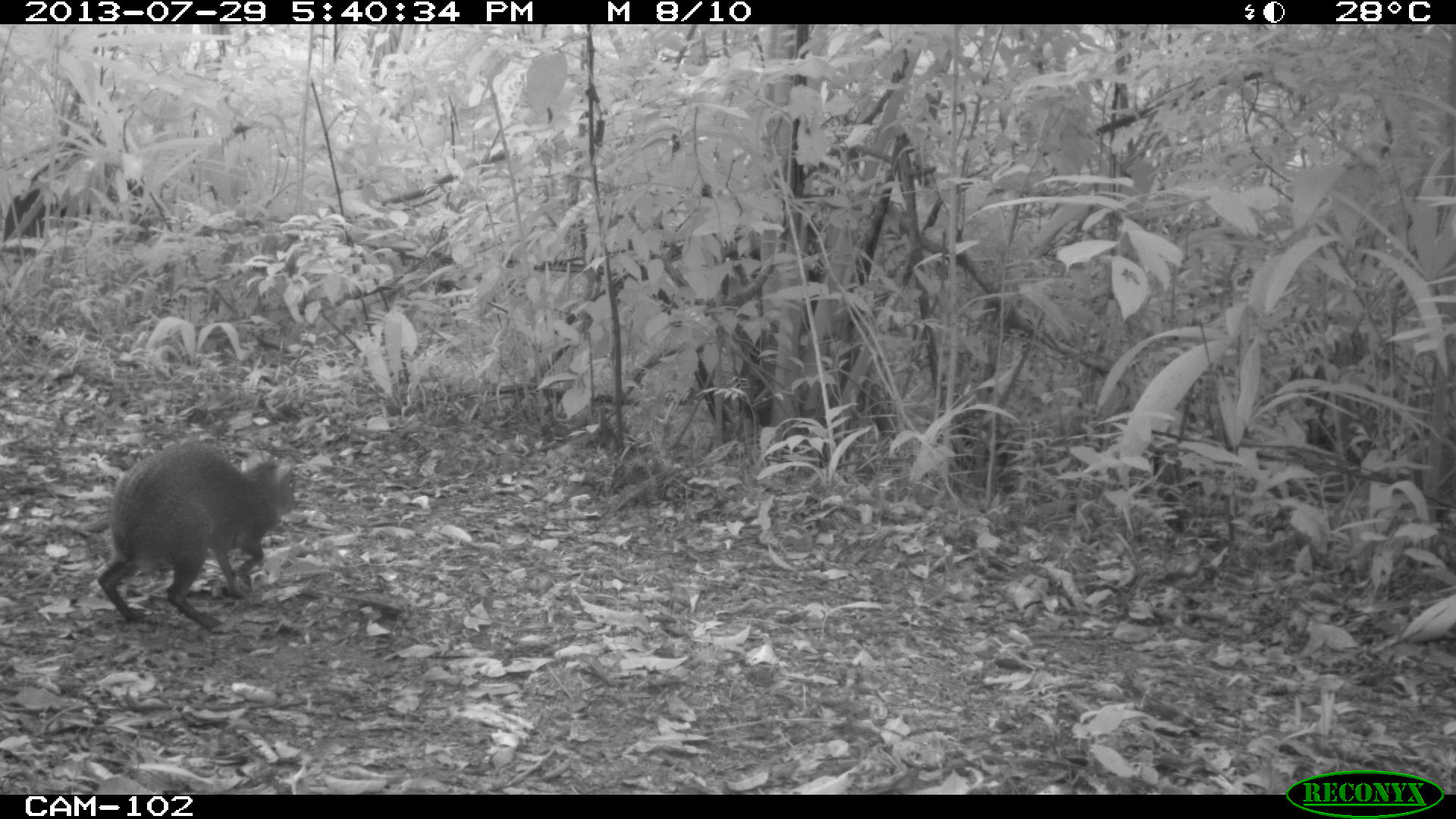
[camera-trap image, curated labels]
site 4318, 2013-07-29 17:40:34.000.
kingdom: Animalia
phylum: Chordata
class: Mammalia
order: Rodentia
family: Dasyproctidae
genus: Dasyprocta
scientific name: Dasyprocta punctata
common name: central american agouti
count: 1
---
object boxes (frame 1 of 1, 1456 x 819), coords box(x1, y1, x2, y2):
dasyprocta punctata: box(93, 439, 299, 632)